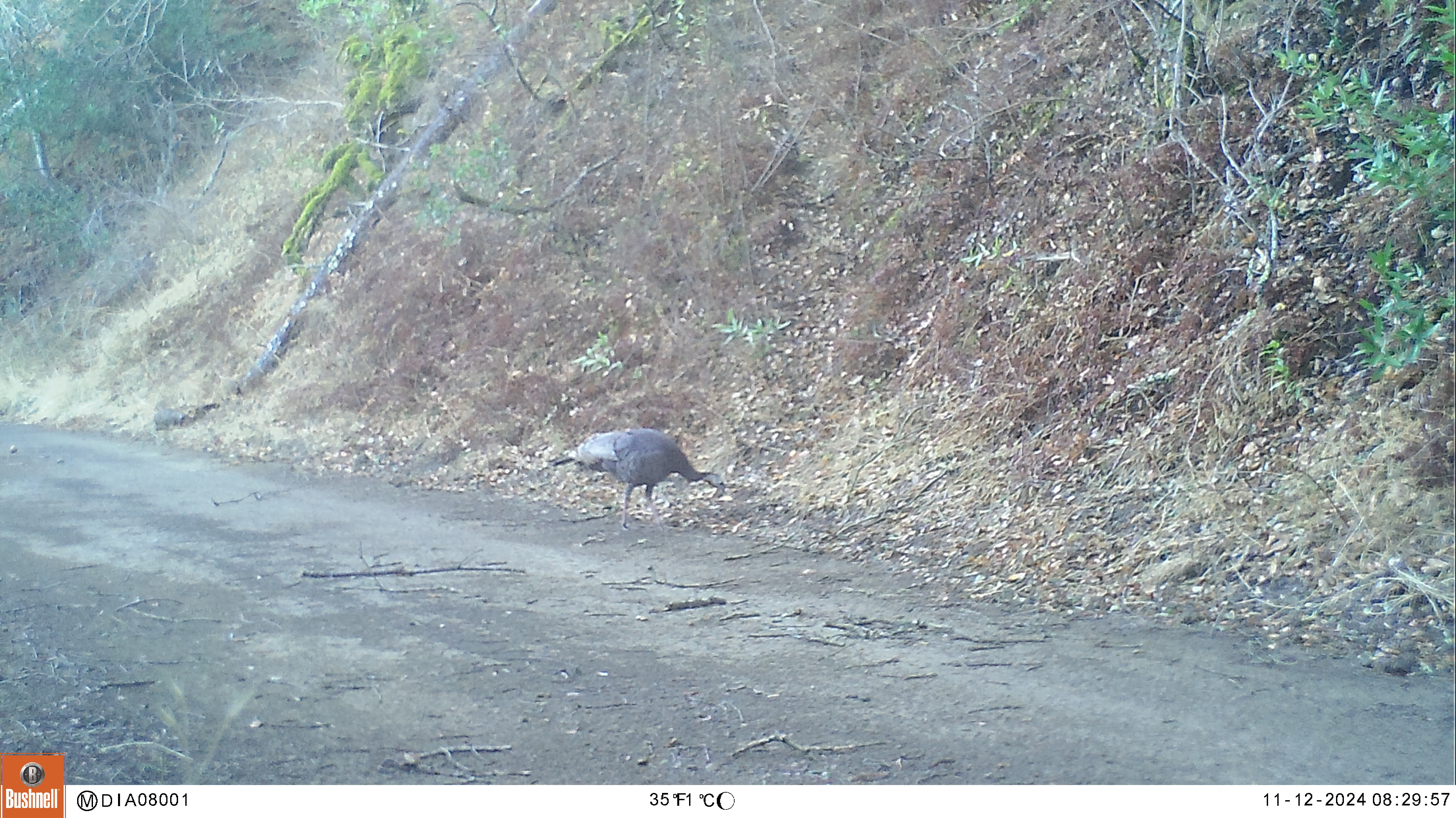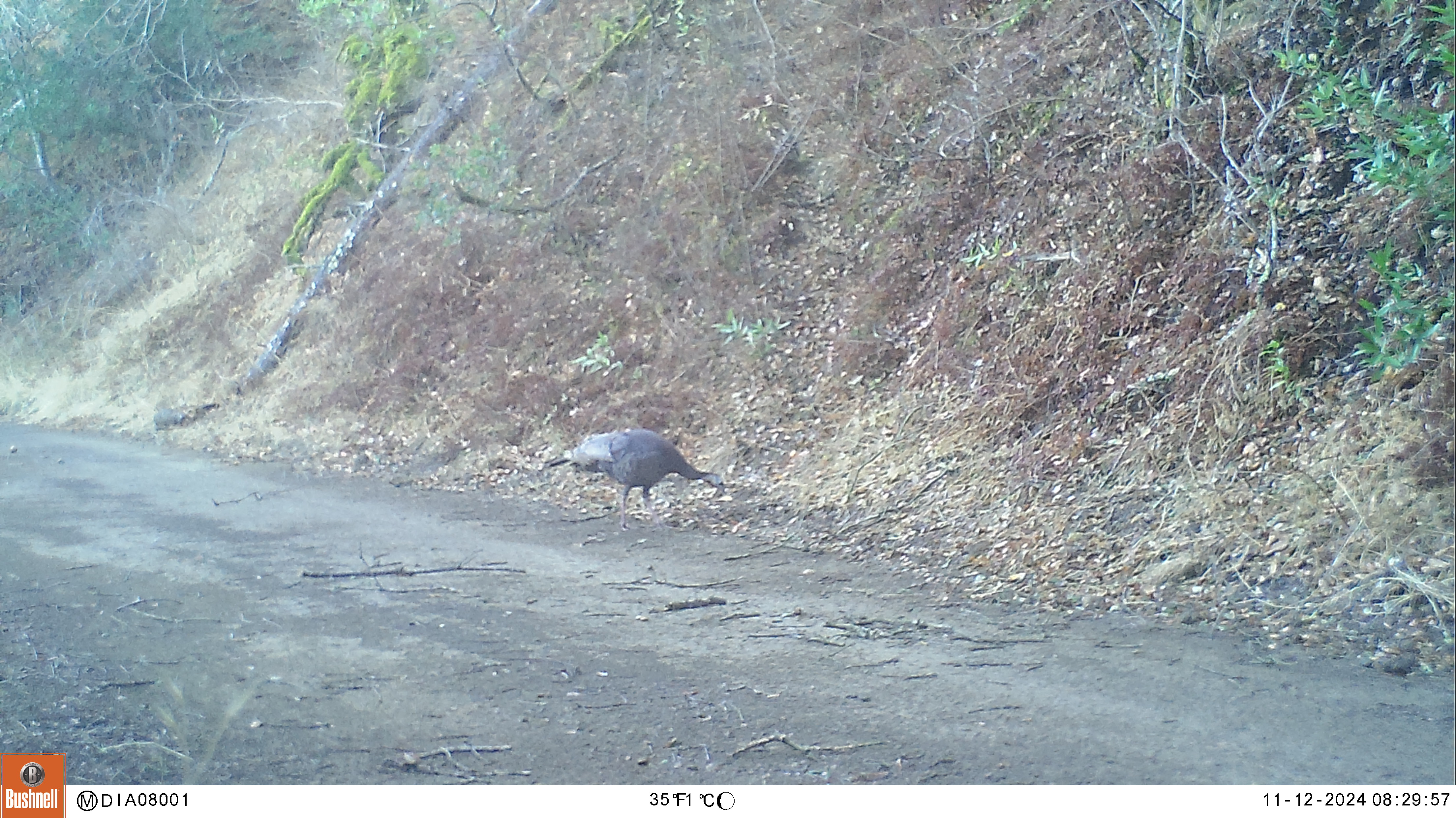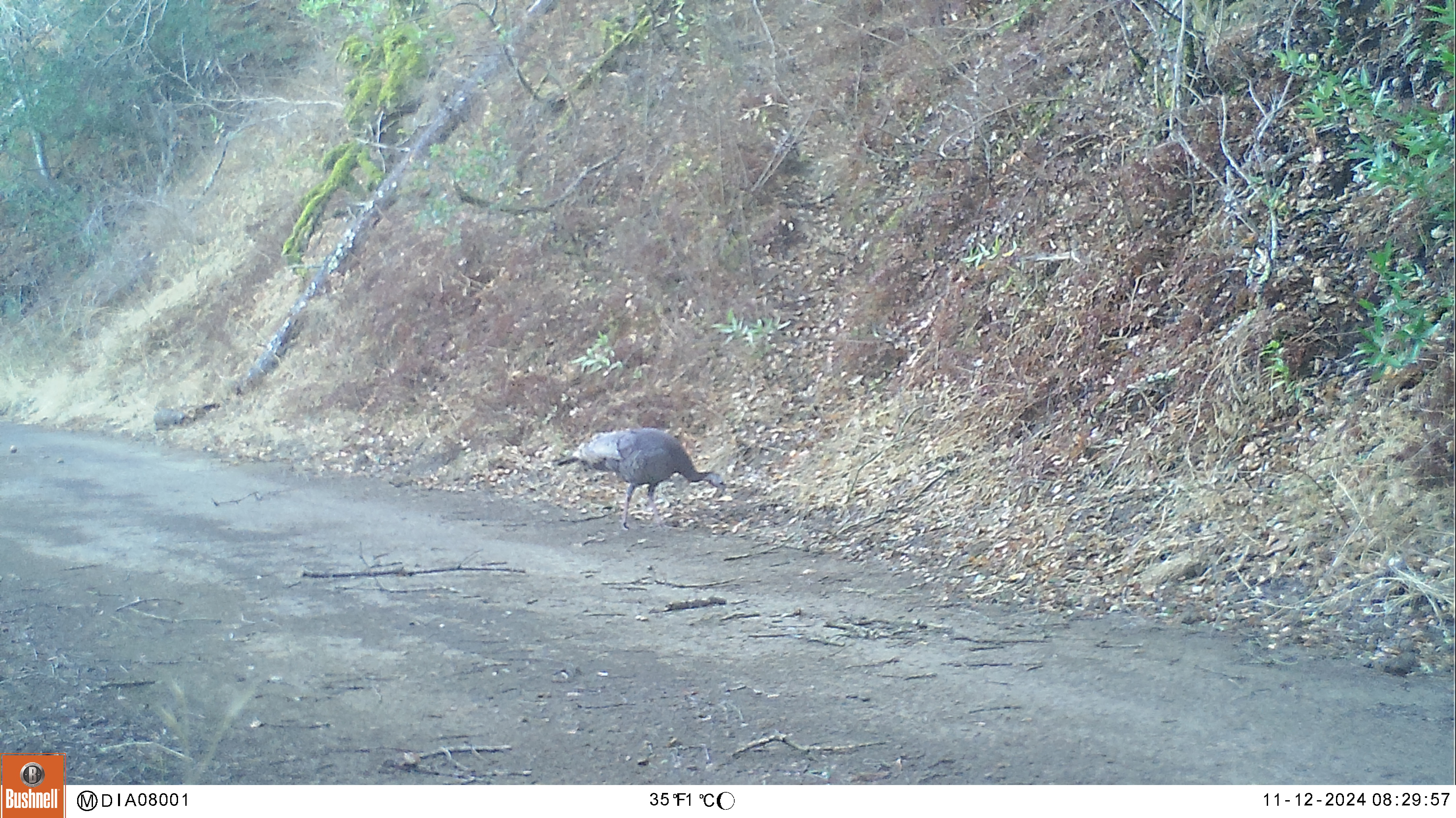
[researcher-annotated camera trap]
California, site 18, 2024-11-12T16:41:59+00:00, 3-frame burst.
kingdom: Animalia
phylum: Chordata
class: Aves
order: Galliformes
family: Phasianidae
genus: Meleagris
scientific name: Meleagris gallopavo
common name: turkey